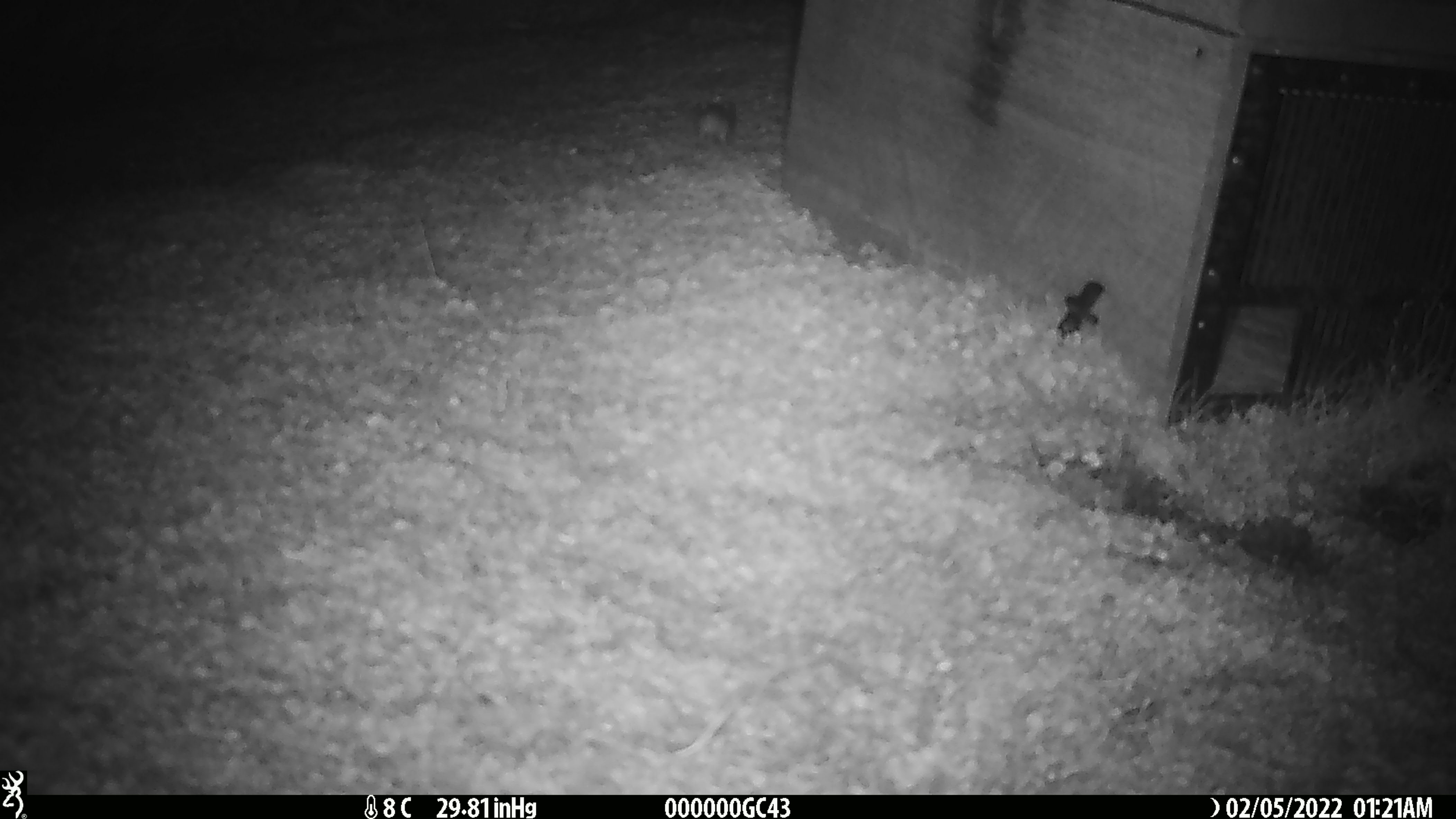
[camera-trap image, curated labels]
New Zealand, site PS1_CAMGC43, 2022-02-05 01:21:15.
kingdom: Animalia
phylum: Chordata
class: Mammalia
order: Rodentia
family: Muridae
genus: Mus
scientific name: Mus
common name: mouse